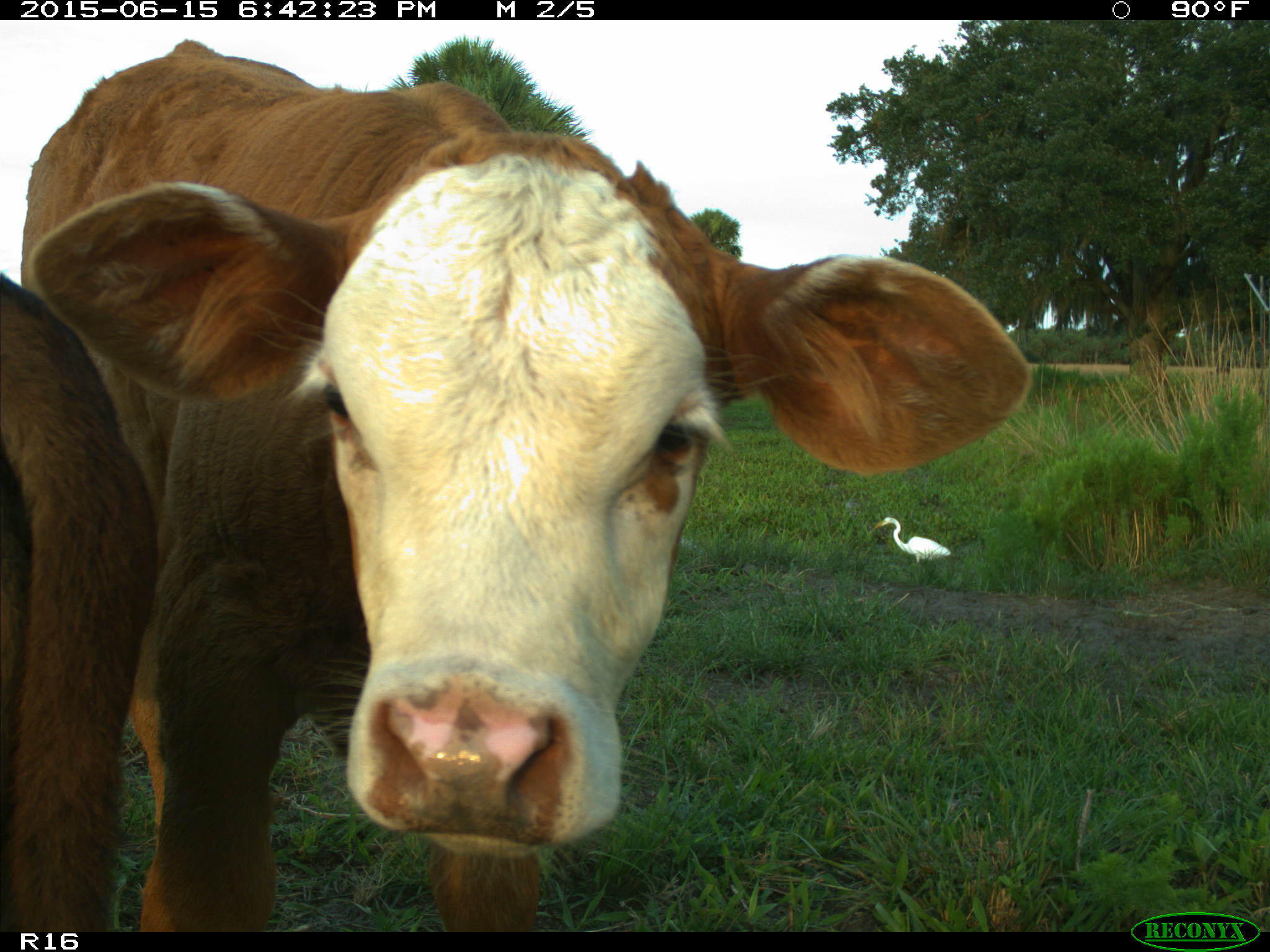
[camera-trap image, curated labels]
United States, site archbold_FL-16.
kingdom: Animalia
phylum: Chordata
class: Mammalia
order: Artiodactyla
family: Bovidae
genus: Bos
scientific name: Bos taurus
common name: domestic cow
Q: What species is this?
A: Bos taurus (domestic cow).